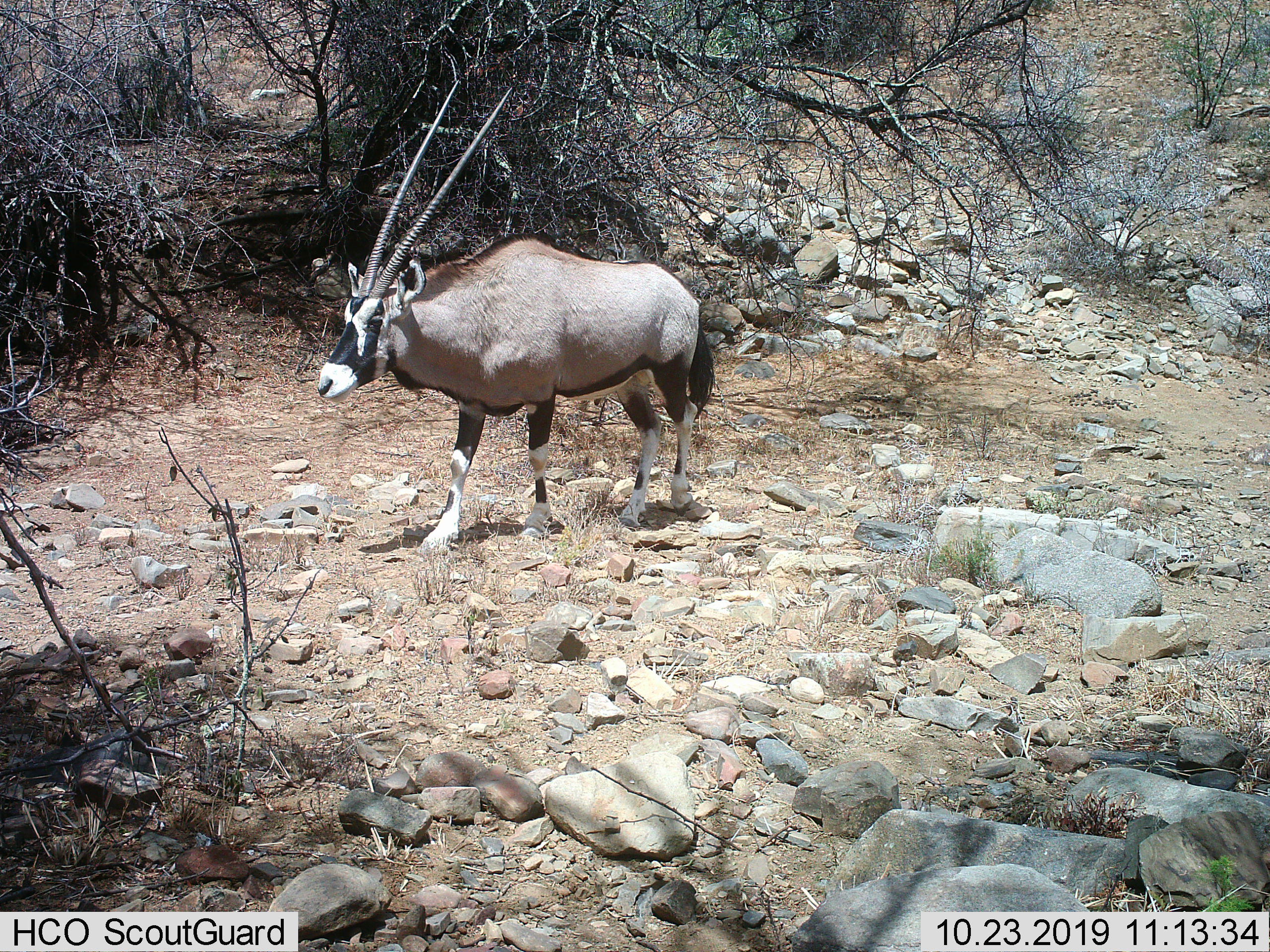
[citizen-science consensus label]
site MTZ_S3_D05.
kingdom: Animalia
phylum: Chordata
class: Mammalia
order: Artiodactyla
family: Bovidae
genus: Oryx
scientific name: Oryx gazella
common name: gemsbok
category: oryx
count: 1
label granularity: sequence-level